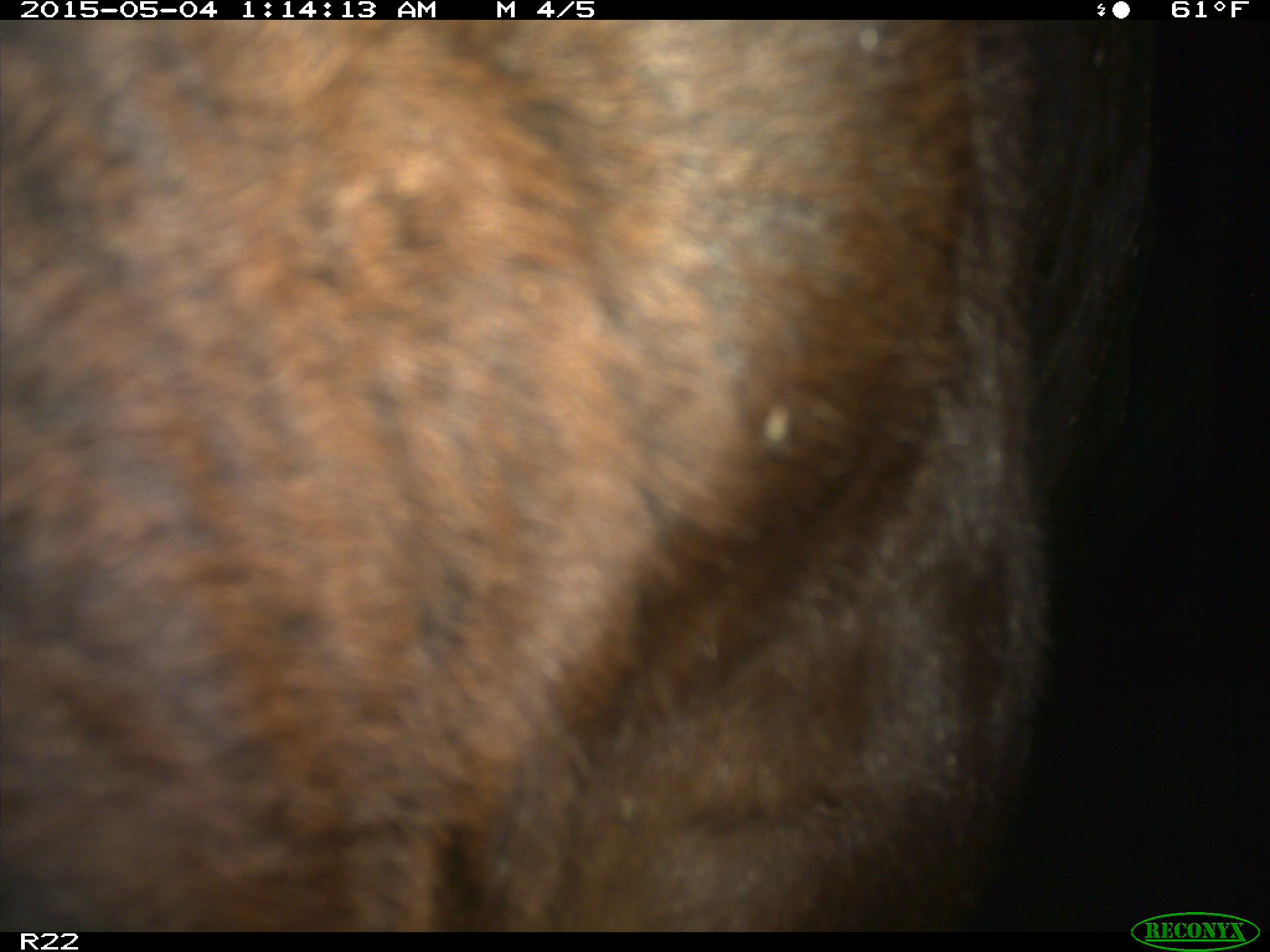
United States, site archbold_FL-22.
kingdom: Animalia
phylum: Chordata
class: Mammalia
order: Artiodactyla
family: Bovidae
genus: Bos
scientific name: Bos taurus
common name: domestic cow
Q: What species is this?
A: Bos taurus (domestic cow).